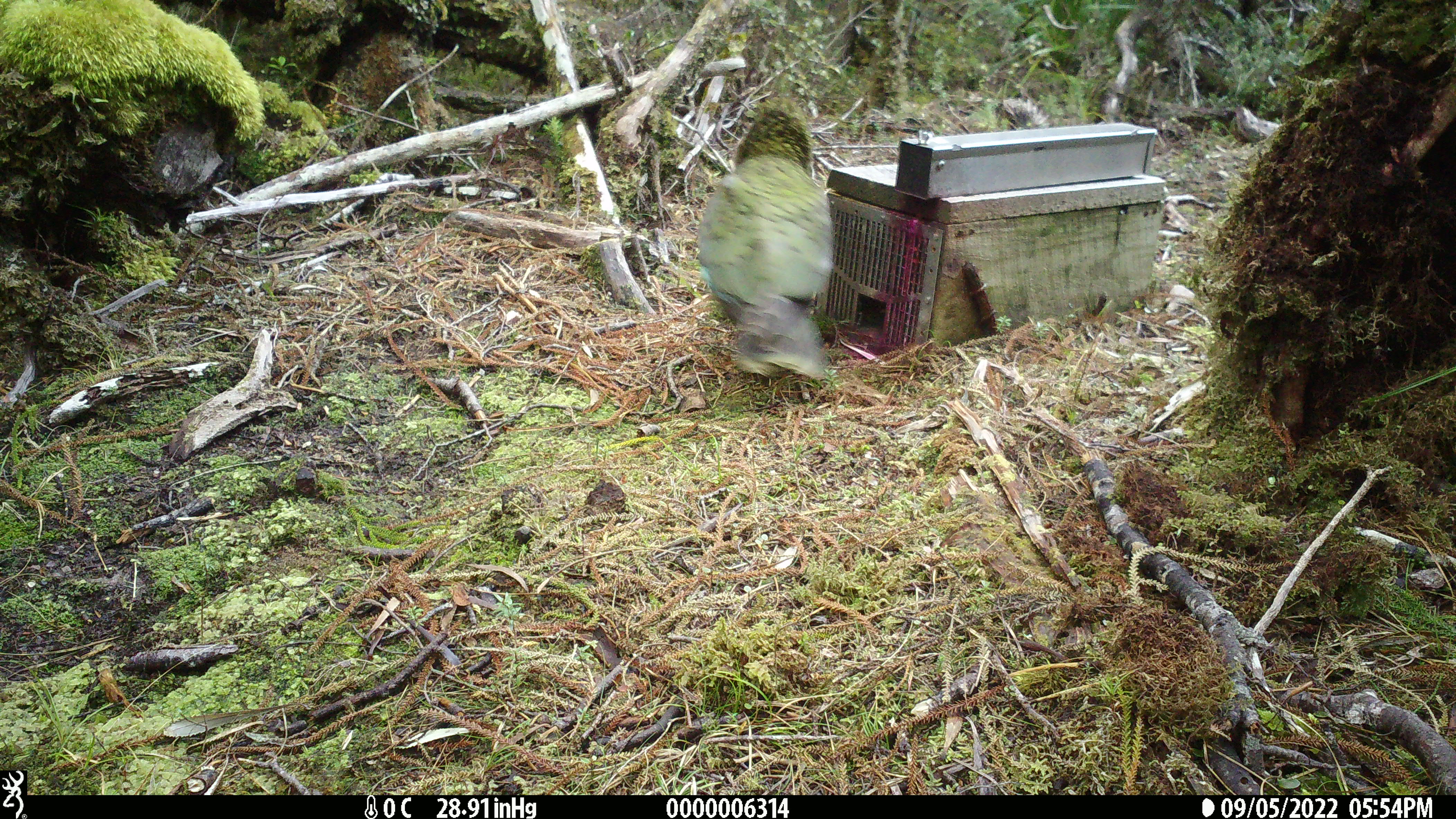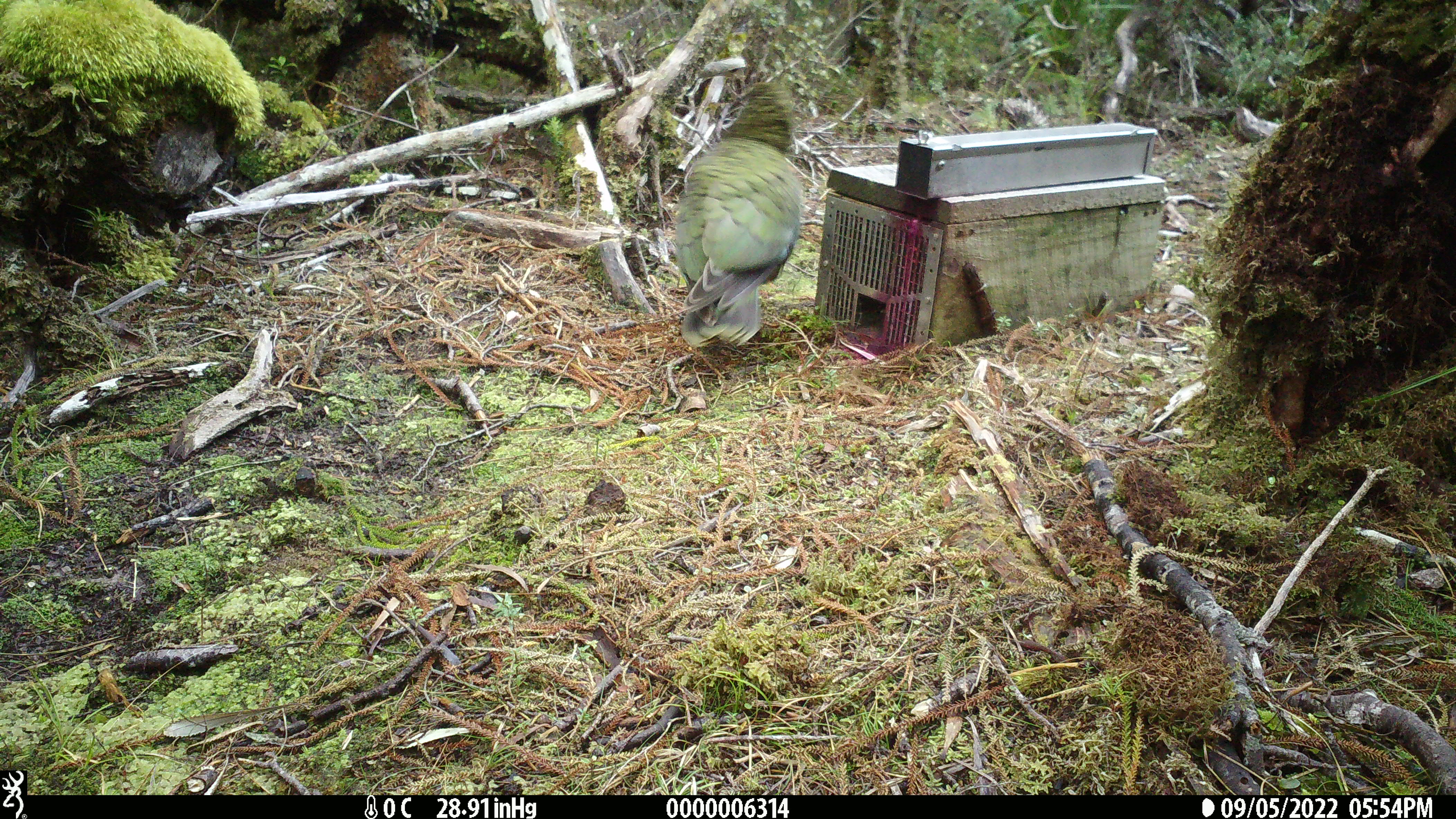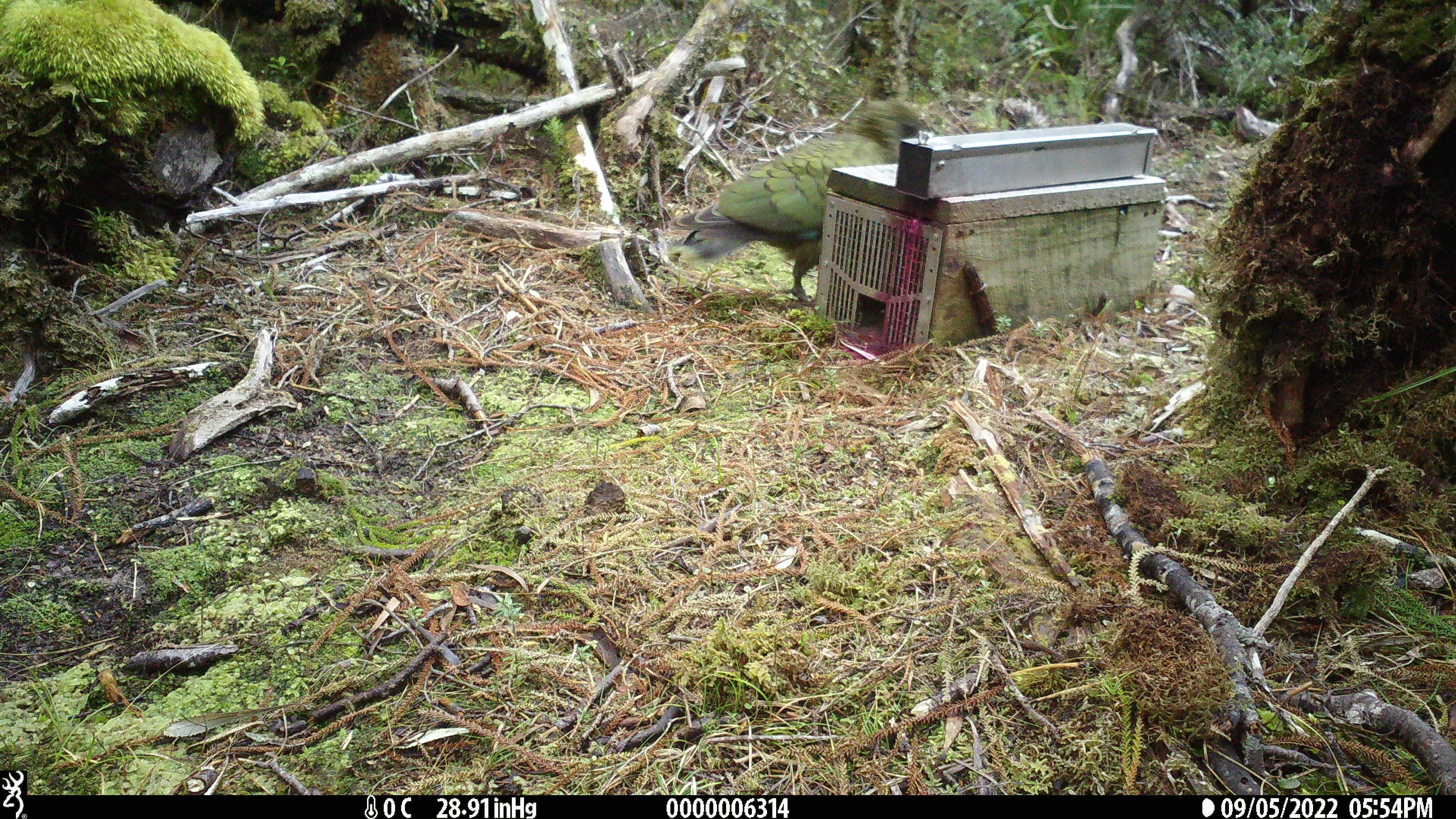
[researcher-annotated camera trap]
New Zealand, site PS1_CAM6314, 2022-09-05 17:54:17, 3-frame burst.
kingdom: Animalia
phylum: Chordata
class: Aves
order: Psittaciformes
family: Strigopidae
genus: Nestor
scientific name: Nestor notabilis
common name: kea